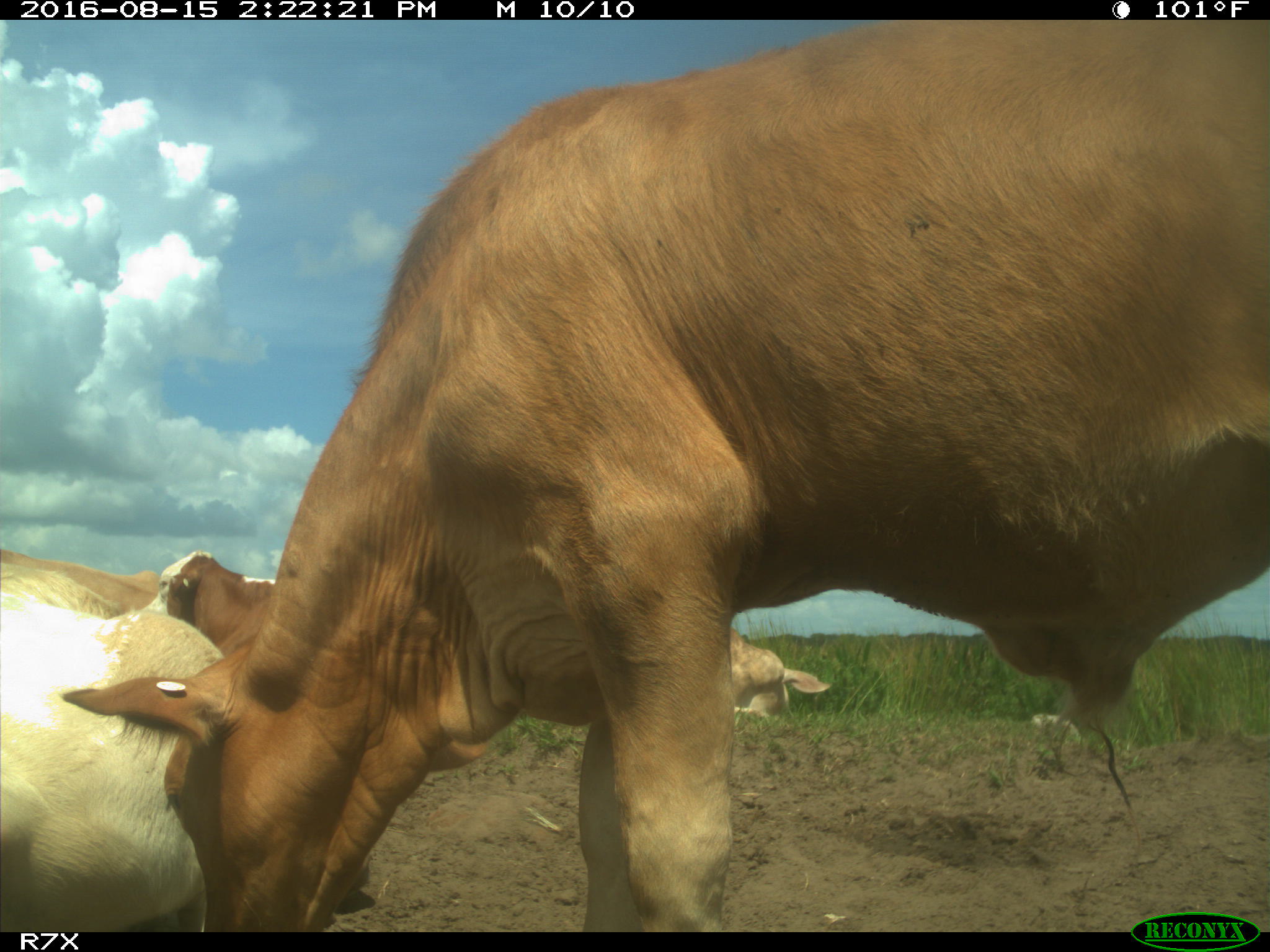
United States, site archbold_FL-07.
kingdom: Animalia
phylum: Chordata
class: Mammalia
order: Artiodactyla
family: Bovidae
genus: Bos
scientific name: Bos taurus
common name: domestic cow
Bos taurus (domestic cow).